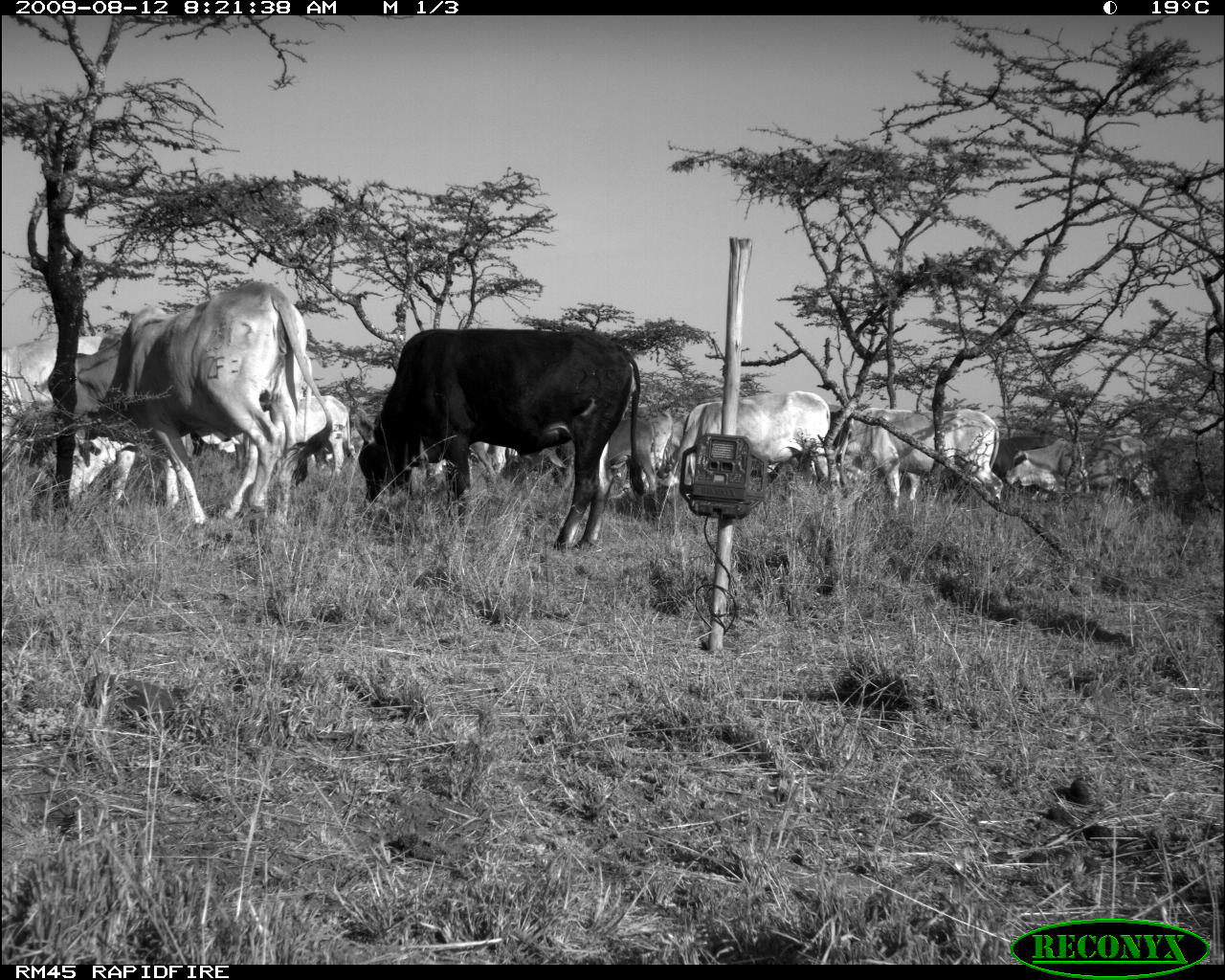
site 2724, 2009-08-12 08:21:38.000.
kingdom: Animalia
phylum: Chordata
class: Mammalia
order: Artiodactyla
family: Bovidae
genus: Bos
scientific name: Bos taurus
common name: domestic cattle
Bos taurus (domestic cattle), count 15.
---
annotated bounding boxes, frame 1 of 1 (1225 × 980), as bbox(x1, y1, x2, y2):
group: bbox(2, 279, 1165, 552)